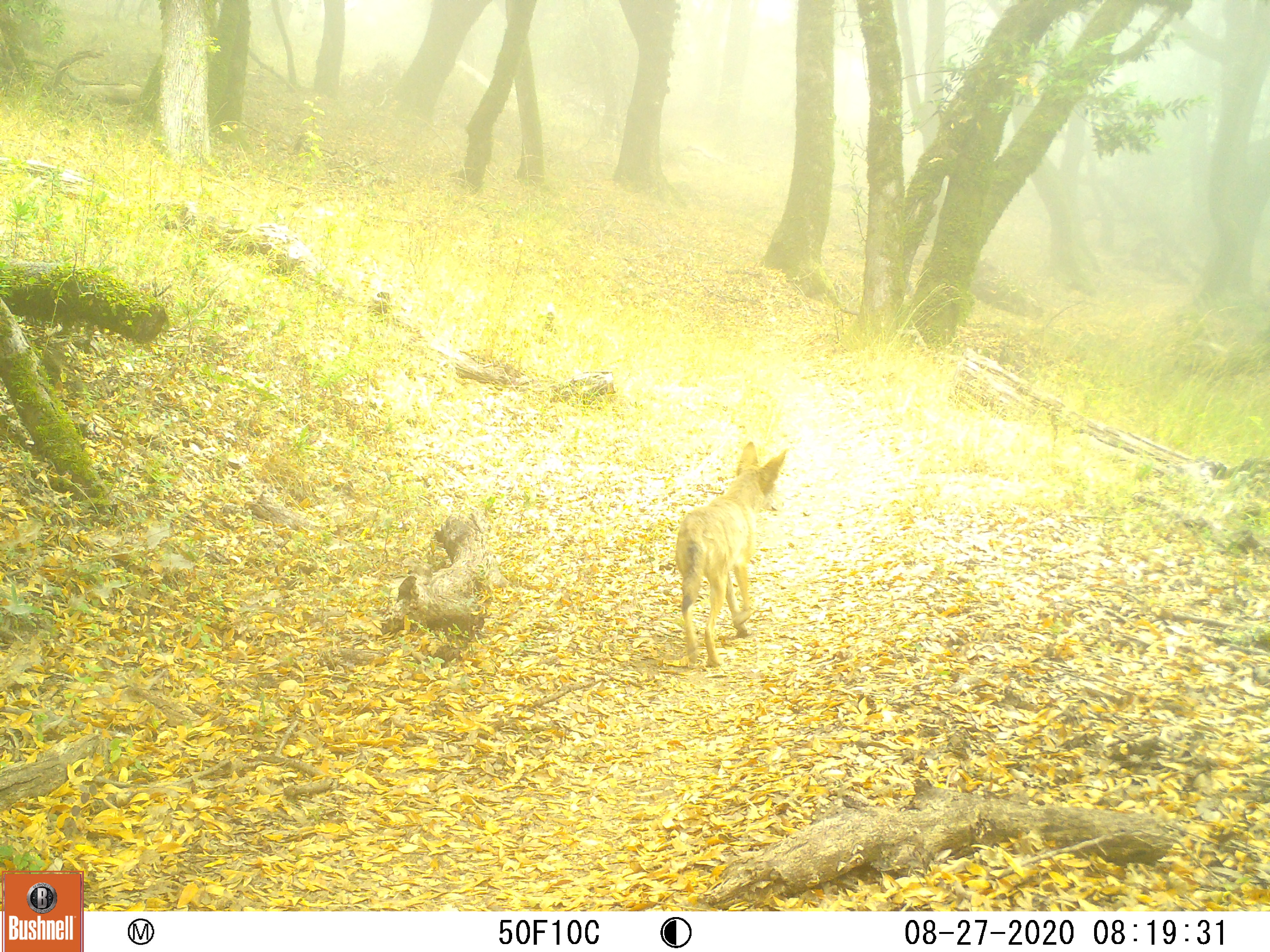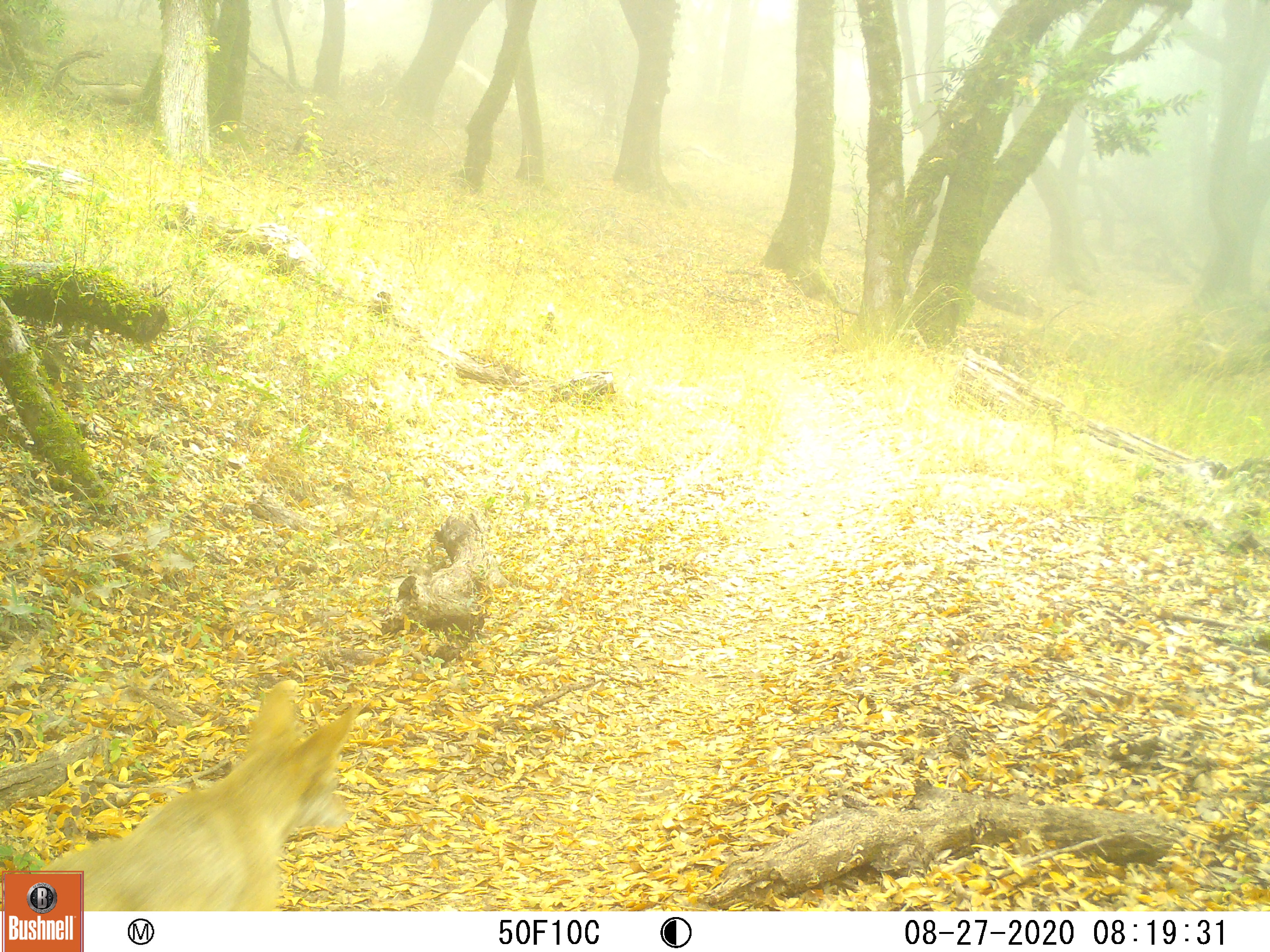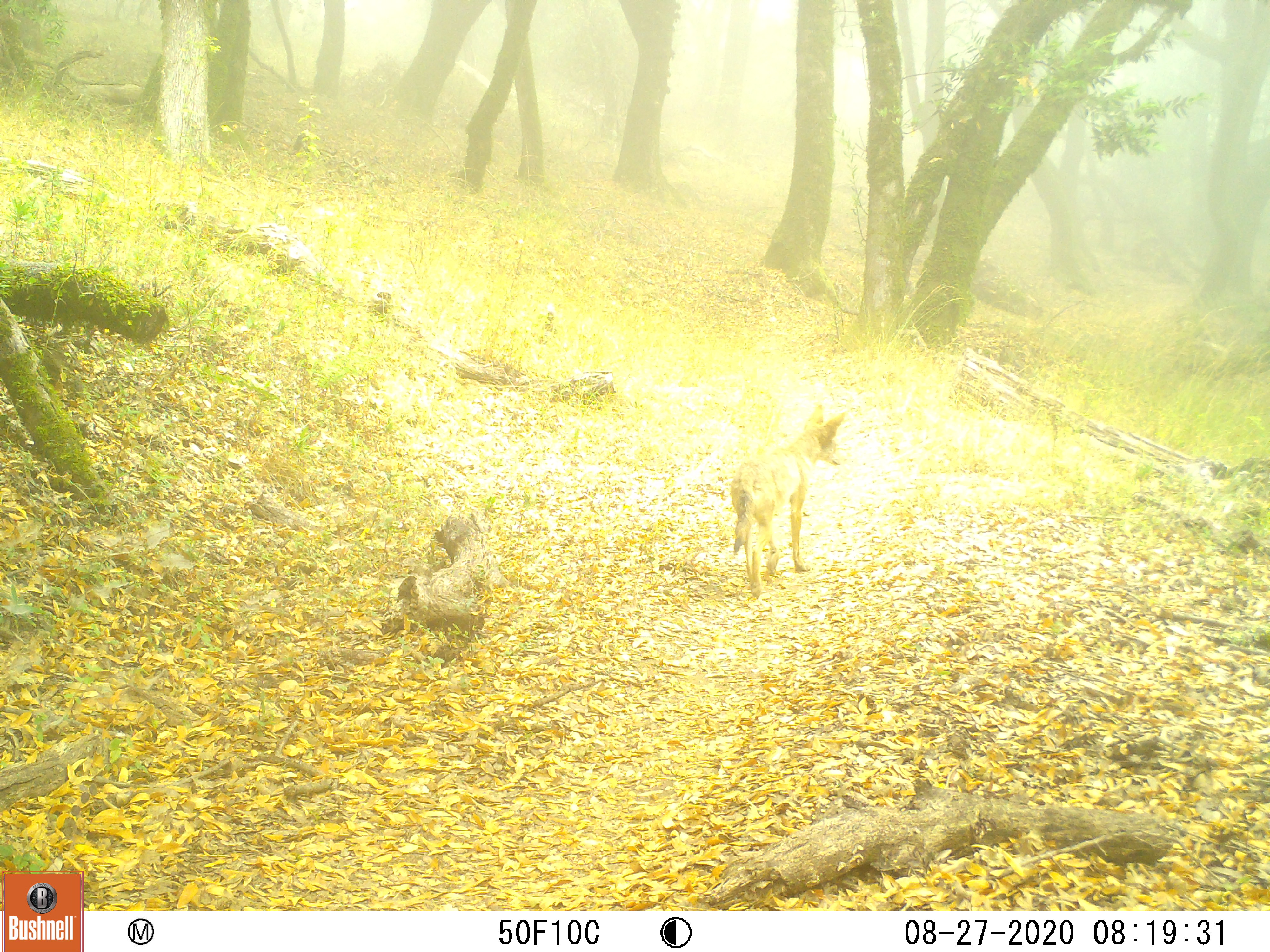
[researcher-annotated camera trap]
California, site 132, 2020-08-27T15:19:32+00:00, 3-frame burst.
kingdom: Animalia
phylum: Chordata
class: Mammalia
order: Carnivora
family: Canidae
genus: Canis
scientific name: Canis latrans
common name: coyote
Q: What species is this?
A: Coyote (Canis latrans).